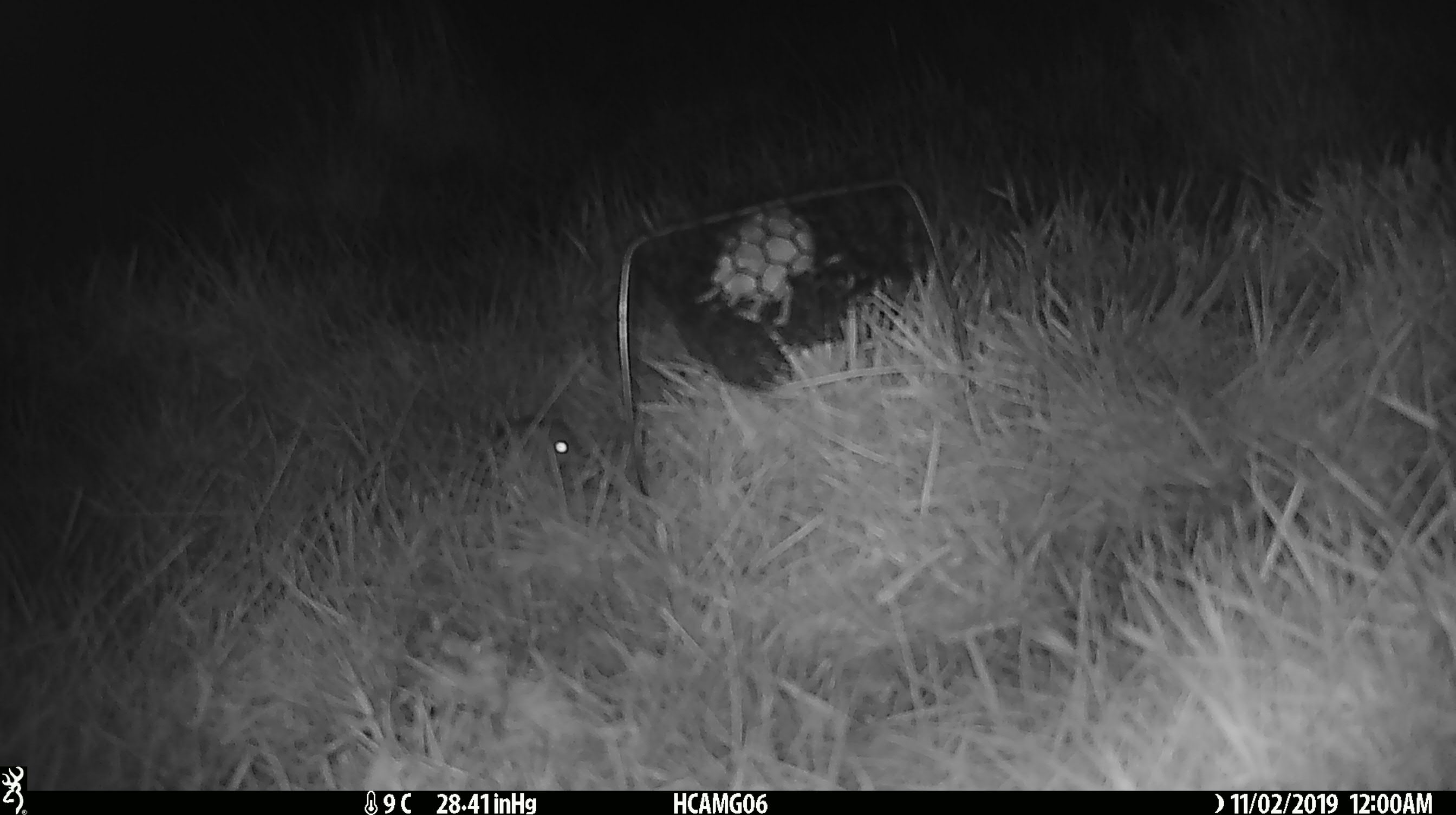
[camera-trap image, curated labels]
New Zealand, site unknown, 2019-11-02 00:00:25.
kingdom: Animalia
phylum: Chordata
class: Mammalia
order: Rodentia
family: Muridae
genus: Mus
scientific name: Mus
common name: mouse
Mouse (Mus).